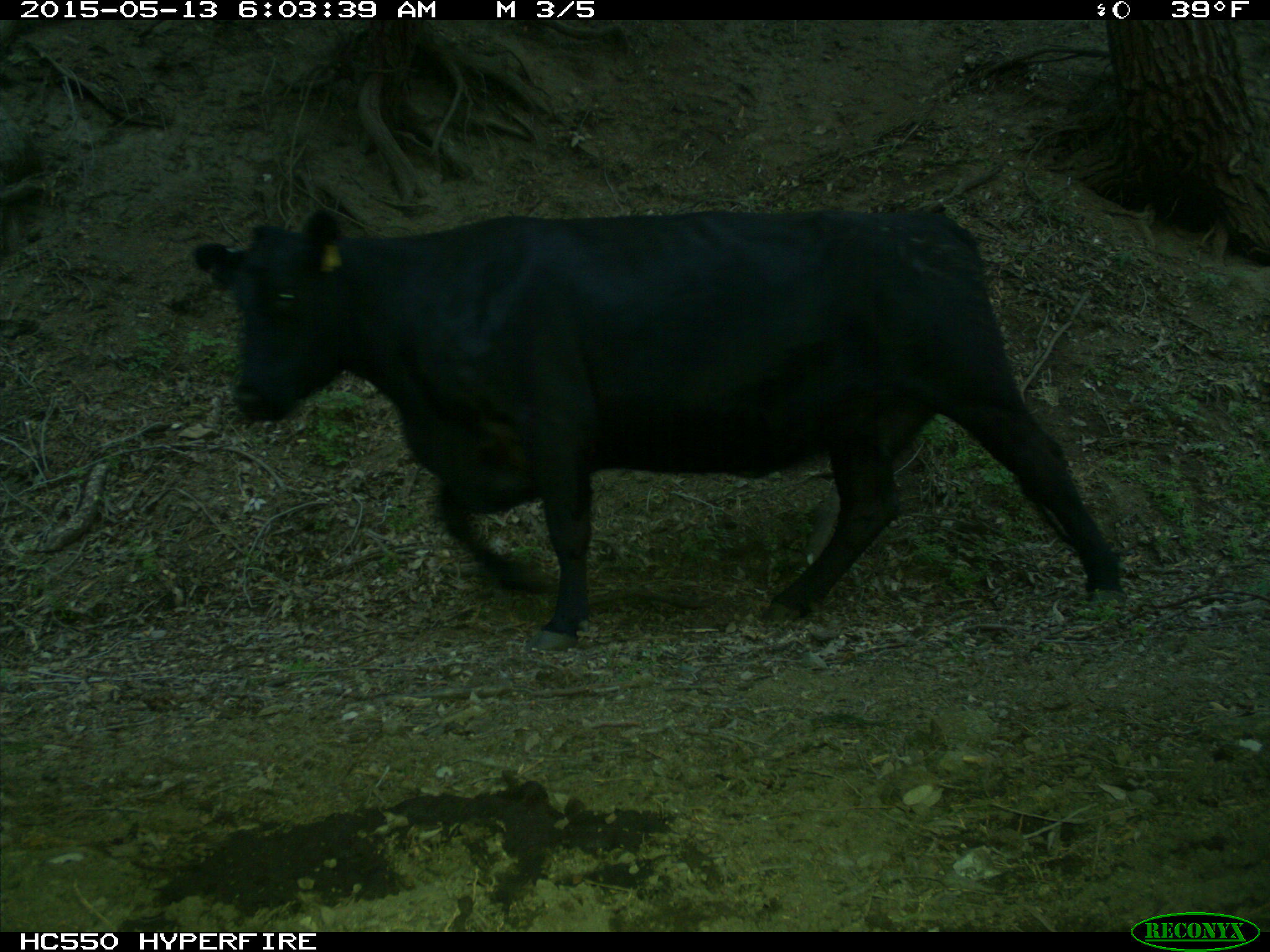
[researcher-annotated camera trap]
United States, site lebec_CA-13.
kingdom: Animalia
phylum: Chordata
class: Mammalia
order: Artiodactyla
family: Bovidae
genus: Bos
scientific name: Bos taurus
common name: domestic cow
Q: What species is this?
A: Bos taurus (domestic cow).